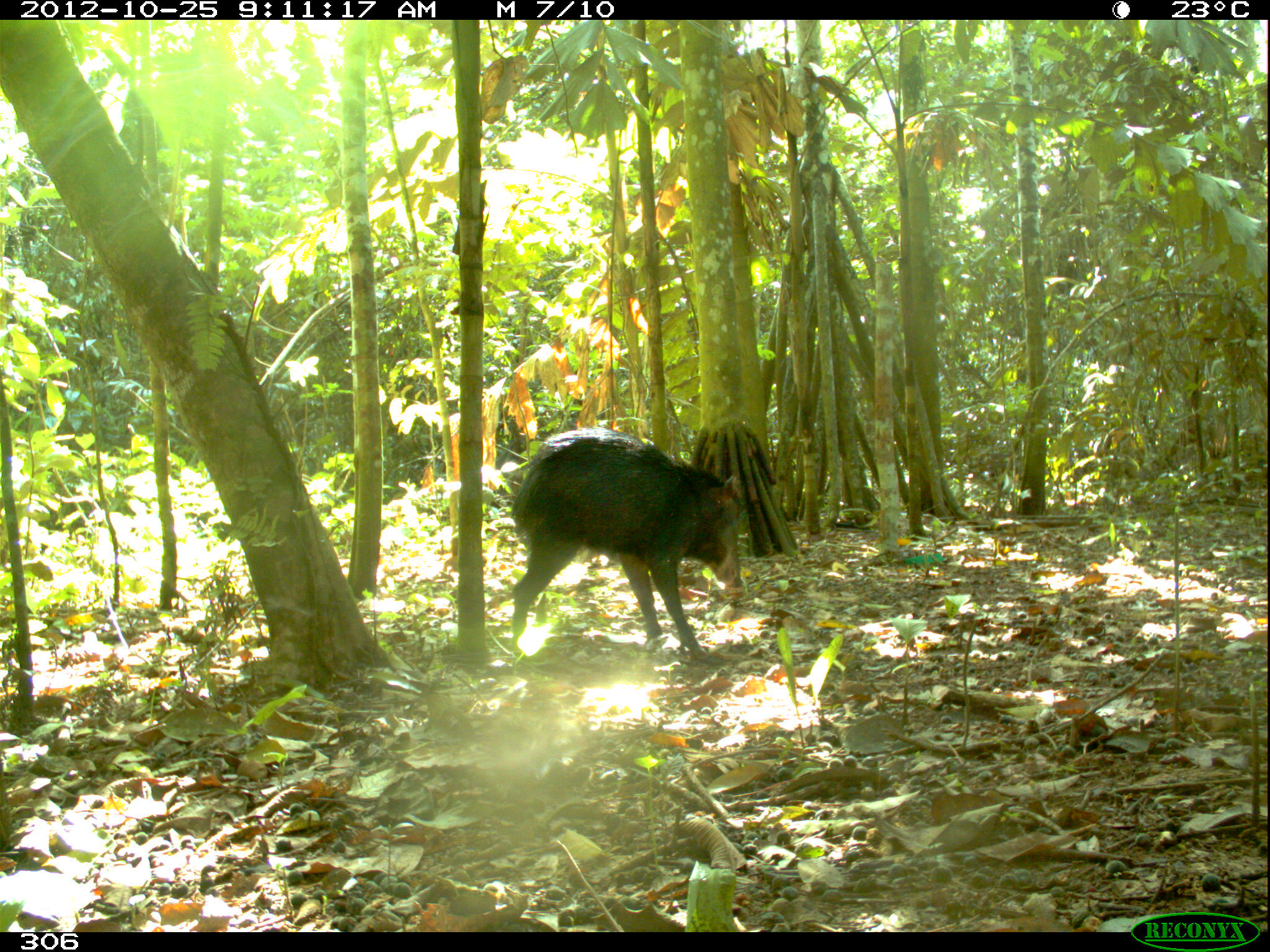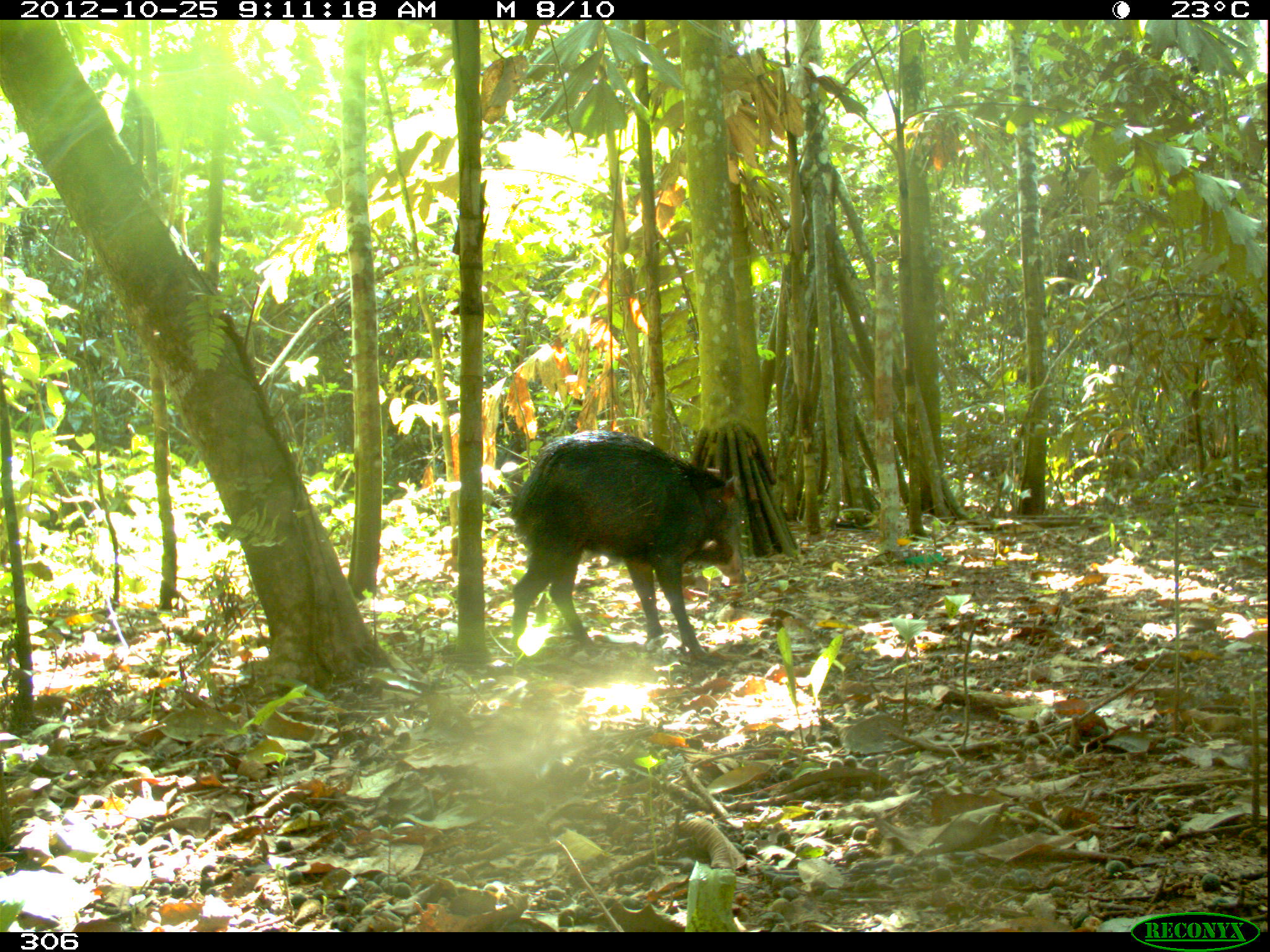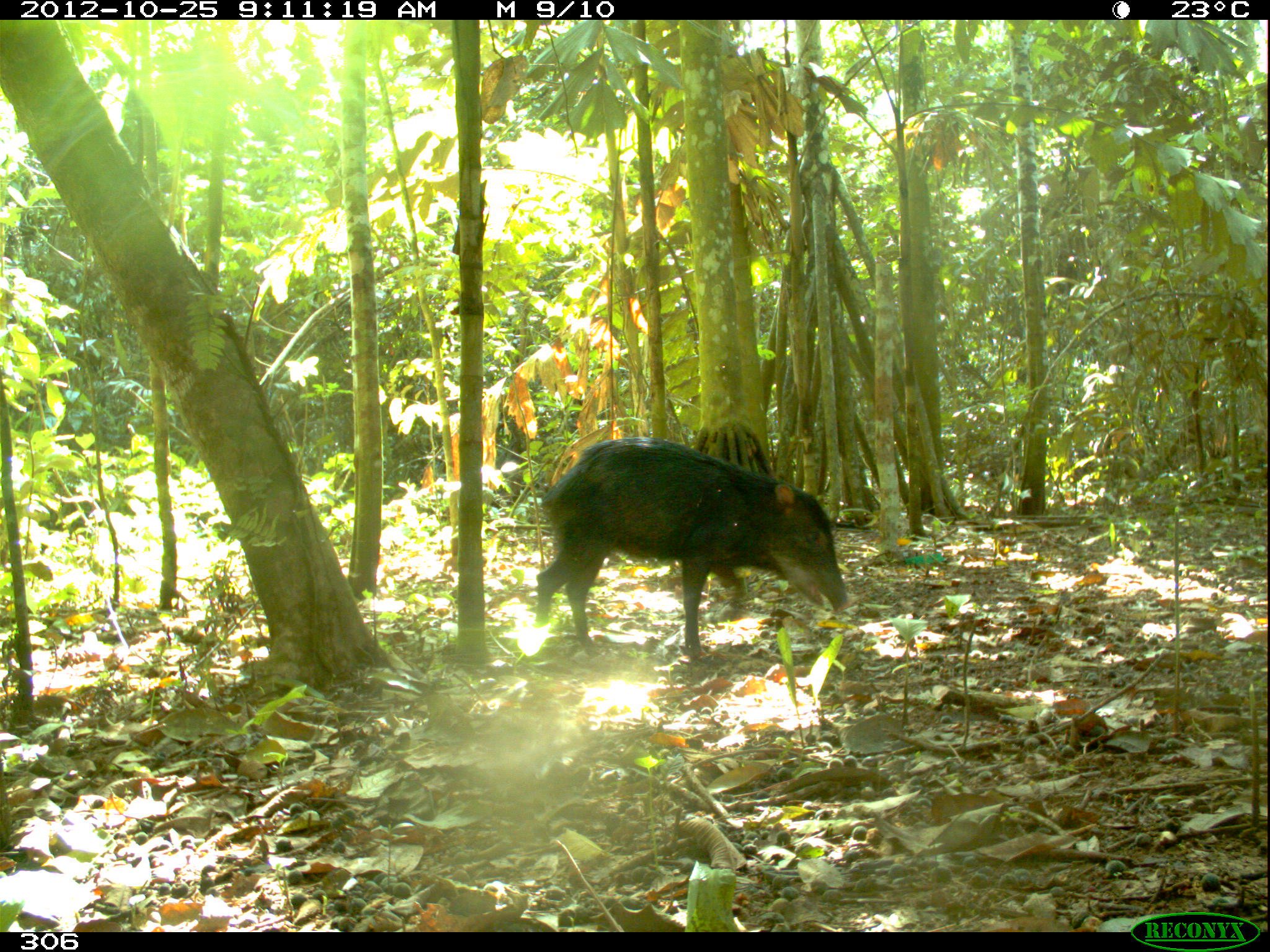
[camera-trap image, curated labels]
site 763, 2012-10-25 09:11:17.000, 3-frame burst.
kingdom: Animalia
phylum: Chordata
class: Mammalia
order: Artiodactyla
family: Tayassuidae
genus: Tayassu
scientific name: Tayassu pecari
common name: white-lipped peccary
Tayassu pecari (white-lipped peccary).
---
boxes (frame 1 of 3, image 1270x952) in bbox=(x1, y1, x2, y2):
tayassu pecari: bbox=(510, 425, 737, 661)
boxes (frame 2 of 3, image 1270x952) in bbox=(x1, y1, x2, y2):
tayassu pecari: bbox=(511, 430, 734, 659)